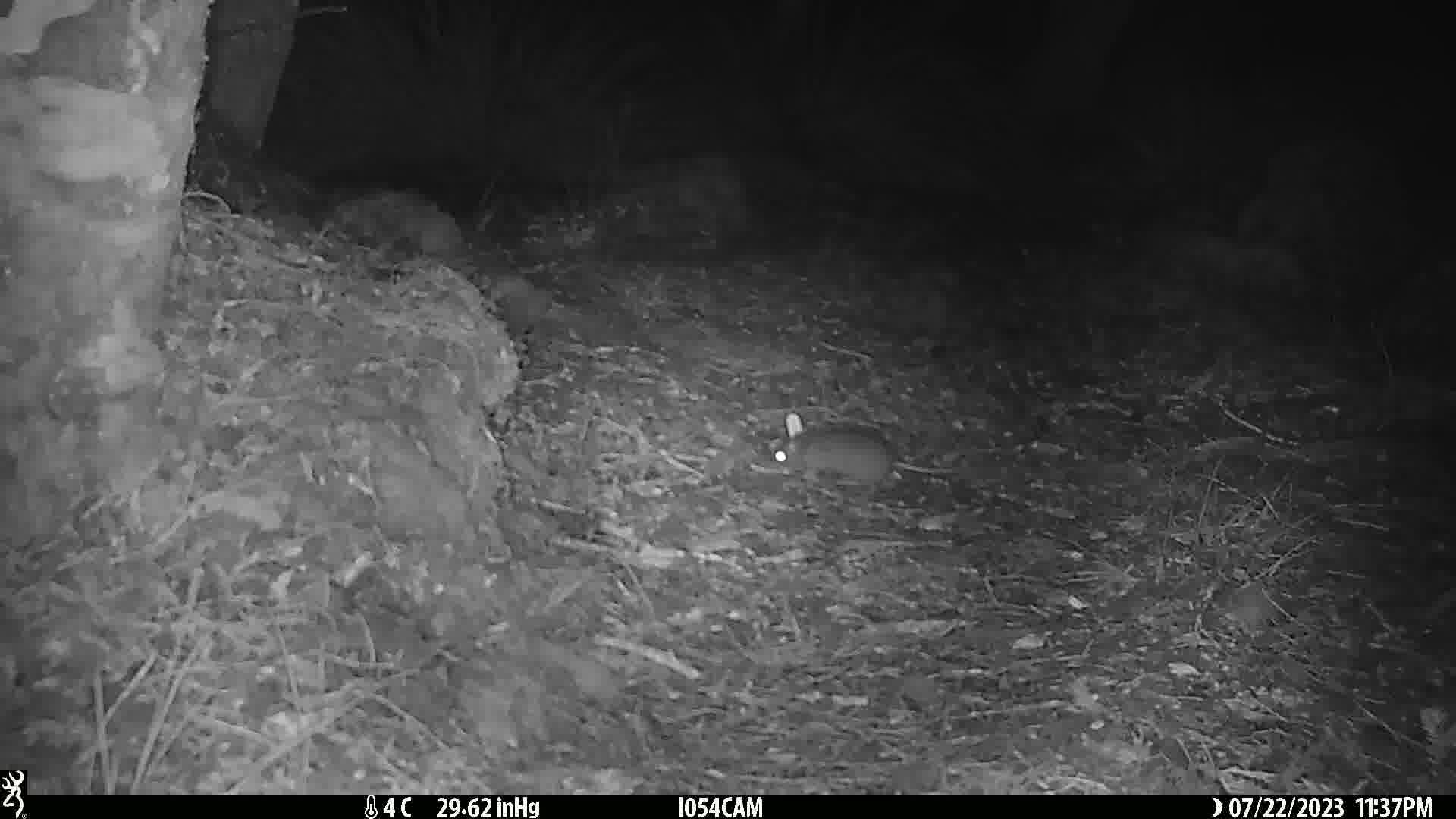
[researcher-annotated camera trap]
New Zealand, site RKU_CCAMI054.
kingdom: Animalia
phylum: Chordata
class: Mammalia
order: Rodentia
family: Muridae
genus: Rattus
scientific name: Rattus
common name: rat